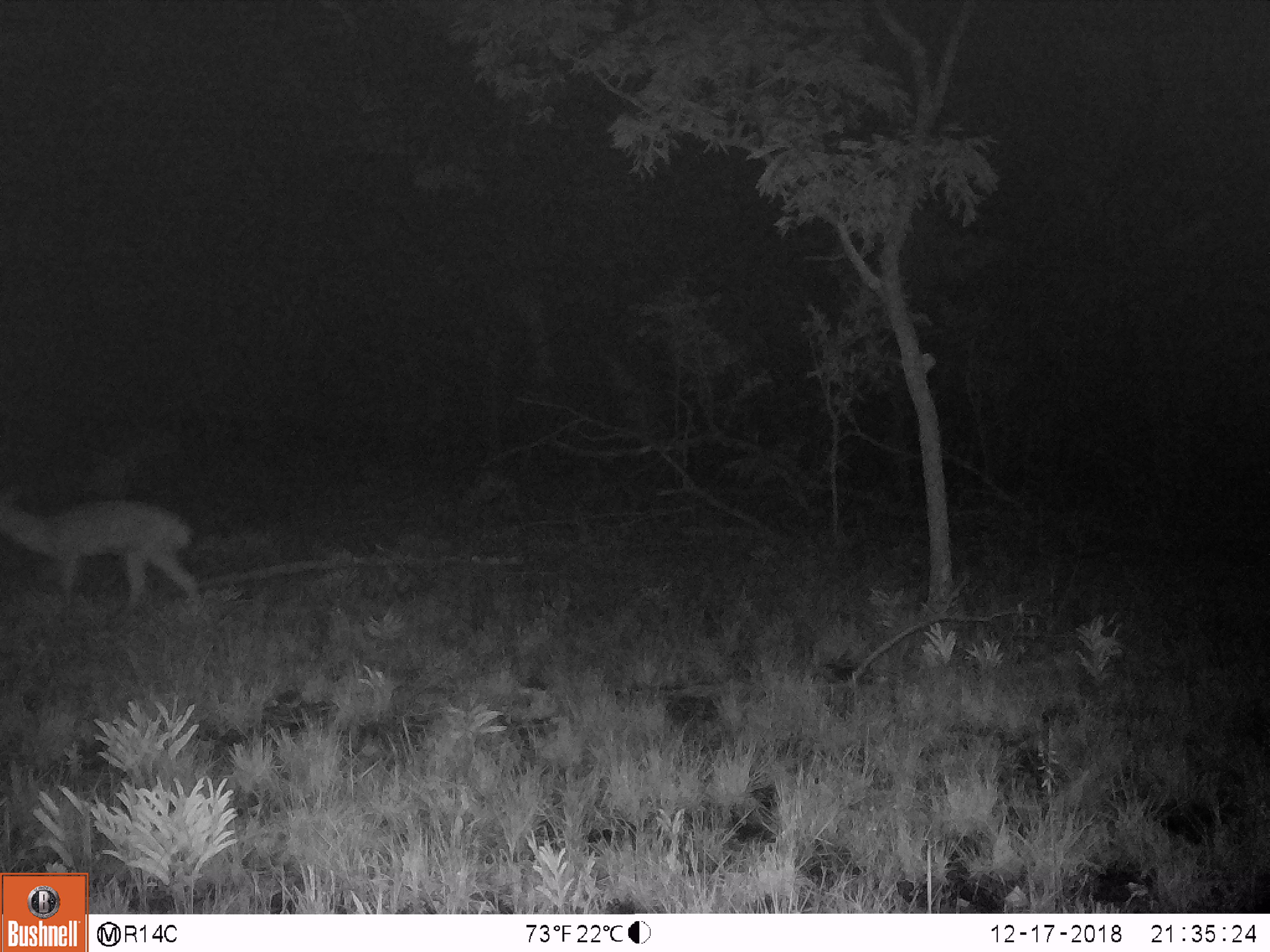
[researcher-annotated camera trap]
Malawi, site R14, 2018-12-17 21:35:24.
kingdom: Animalia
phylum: Chordata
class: Mammalia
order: Artiodactyla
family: Bovidae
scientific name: Antilopinae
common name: small antelope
Small antelope (Antilopinae), count 1.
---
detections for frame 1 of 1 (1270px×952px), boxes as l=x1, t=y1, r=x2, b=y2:
small antelope: l=0, t=487, r=217, b=620